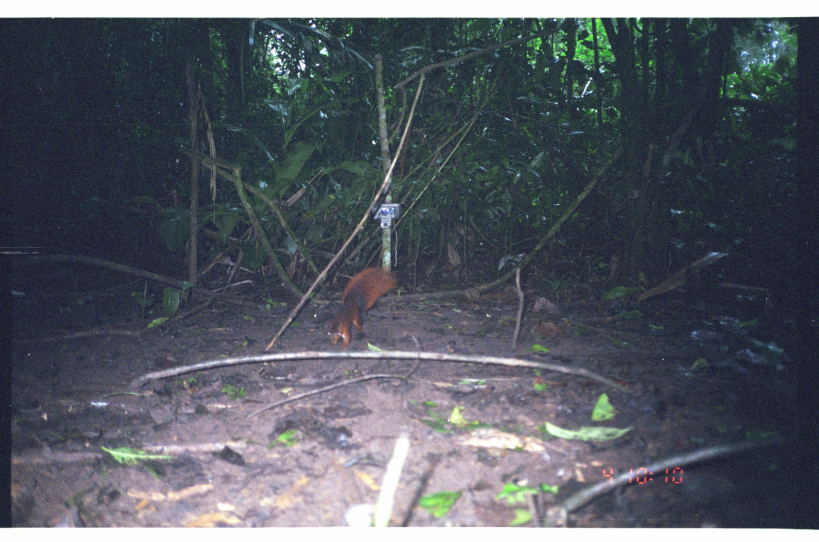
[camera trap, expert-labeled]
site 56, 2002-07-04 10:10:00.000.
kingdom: Animalia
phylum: Chordata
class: Mammalia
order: Rodentia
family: Sciuridae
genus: Sciurus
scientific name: Sciurus spadiceus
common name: southern amazon red squirrel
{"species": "Sciurus spadiceus (southern amazon red squirrel)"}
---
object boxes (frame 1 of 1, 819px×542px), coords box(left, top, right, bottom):
sciurus spadiceus: box(327, 264, 395, 350)